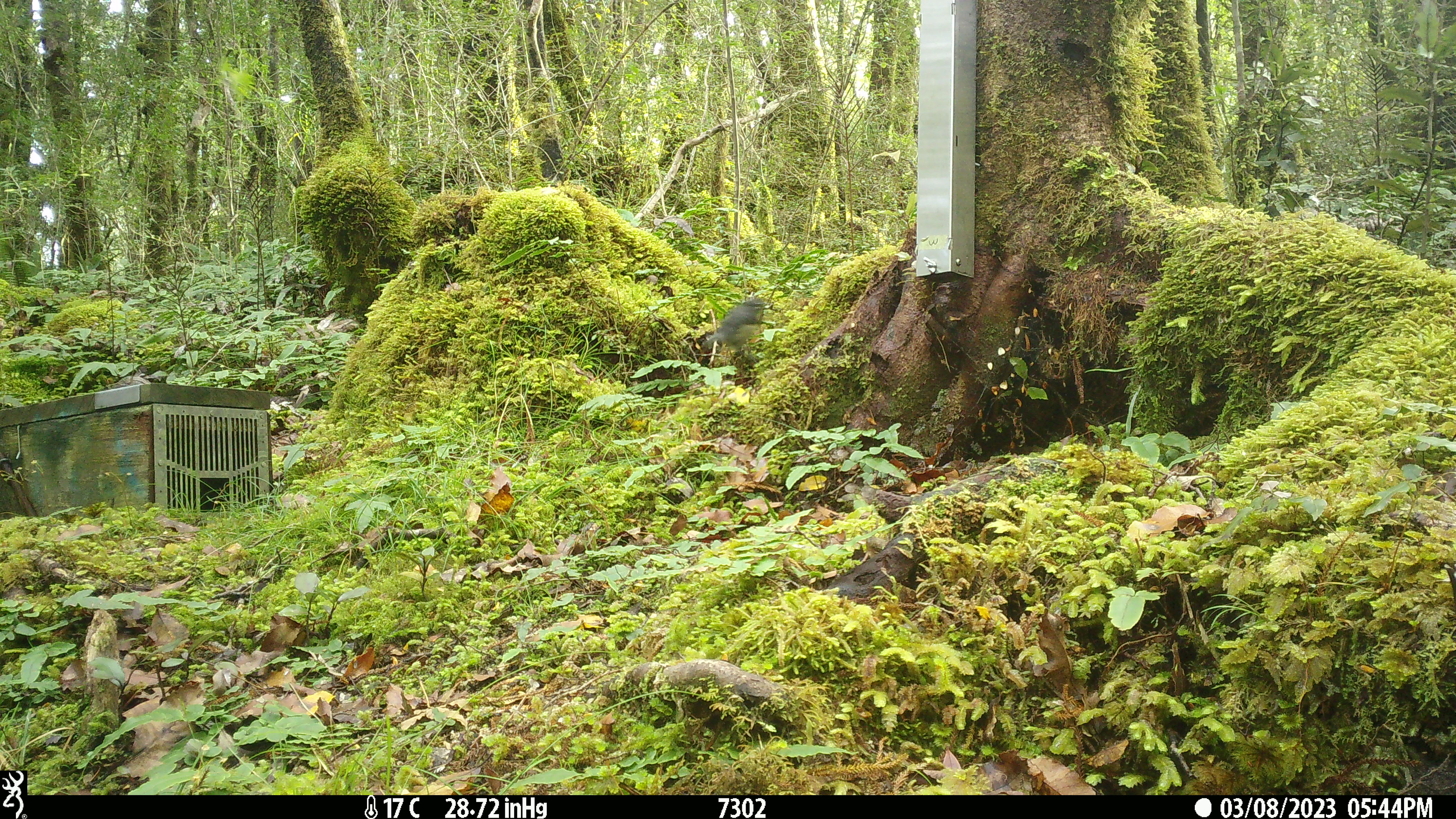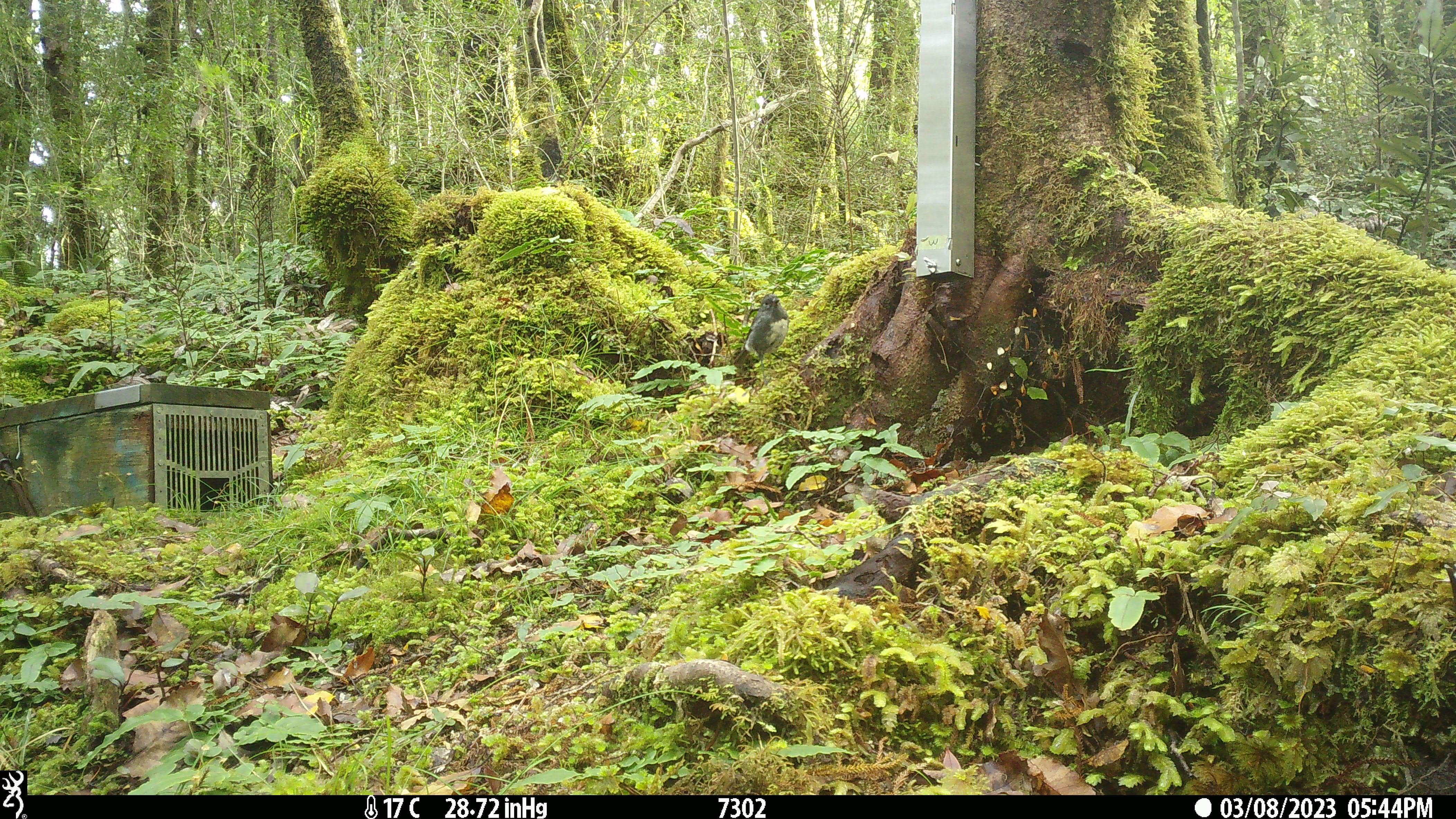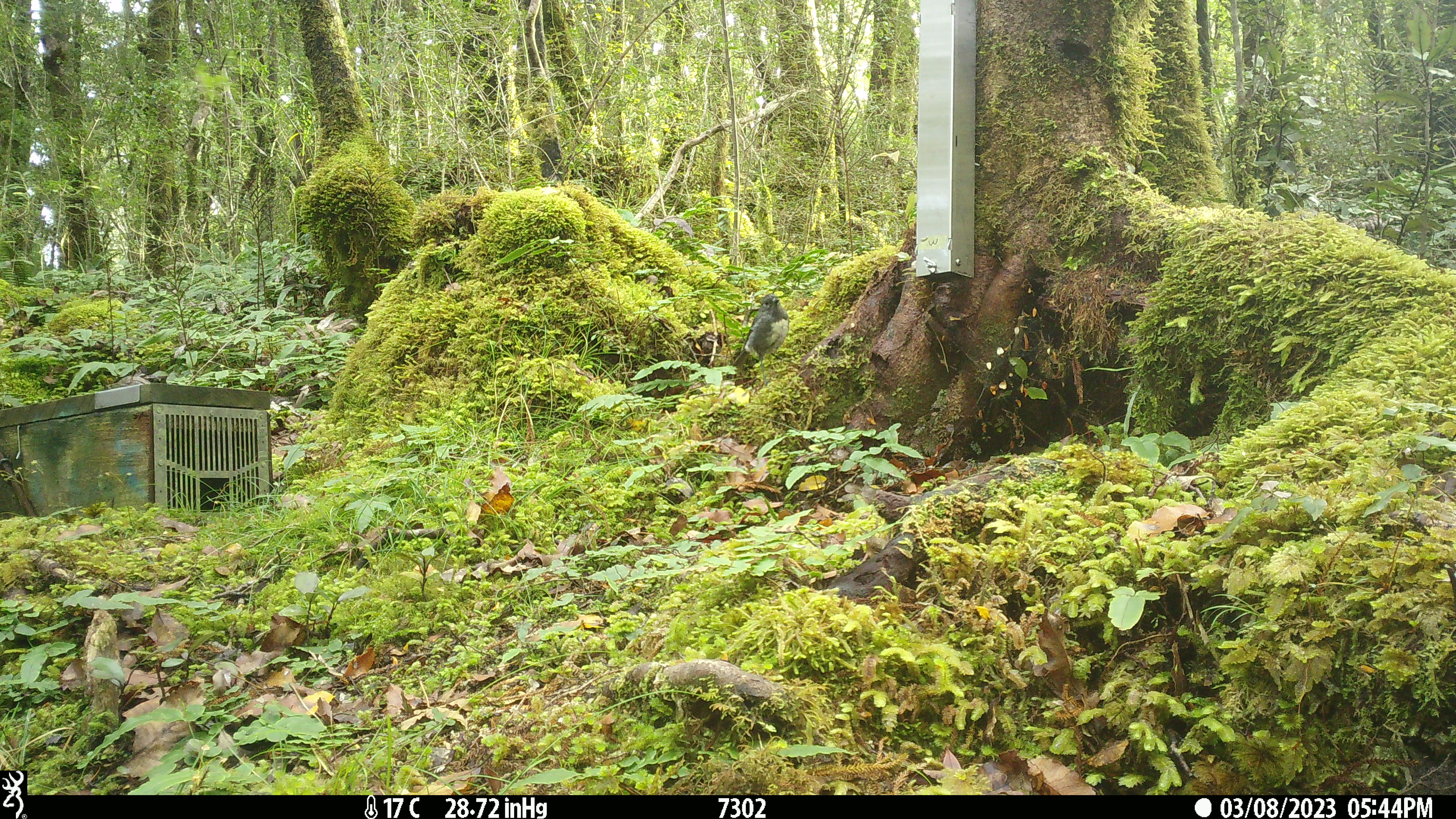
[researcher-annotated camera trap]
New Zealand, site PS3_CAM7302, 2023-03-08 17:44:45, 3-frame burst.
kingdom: Animalia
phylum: Chordata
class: Aves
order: Passeriformes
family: Petroicidae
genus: Petroica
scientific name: Petroica australis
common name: new zealand robin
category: robin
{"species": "robin (new zealand robin) (Petroica australis)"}